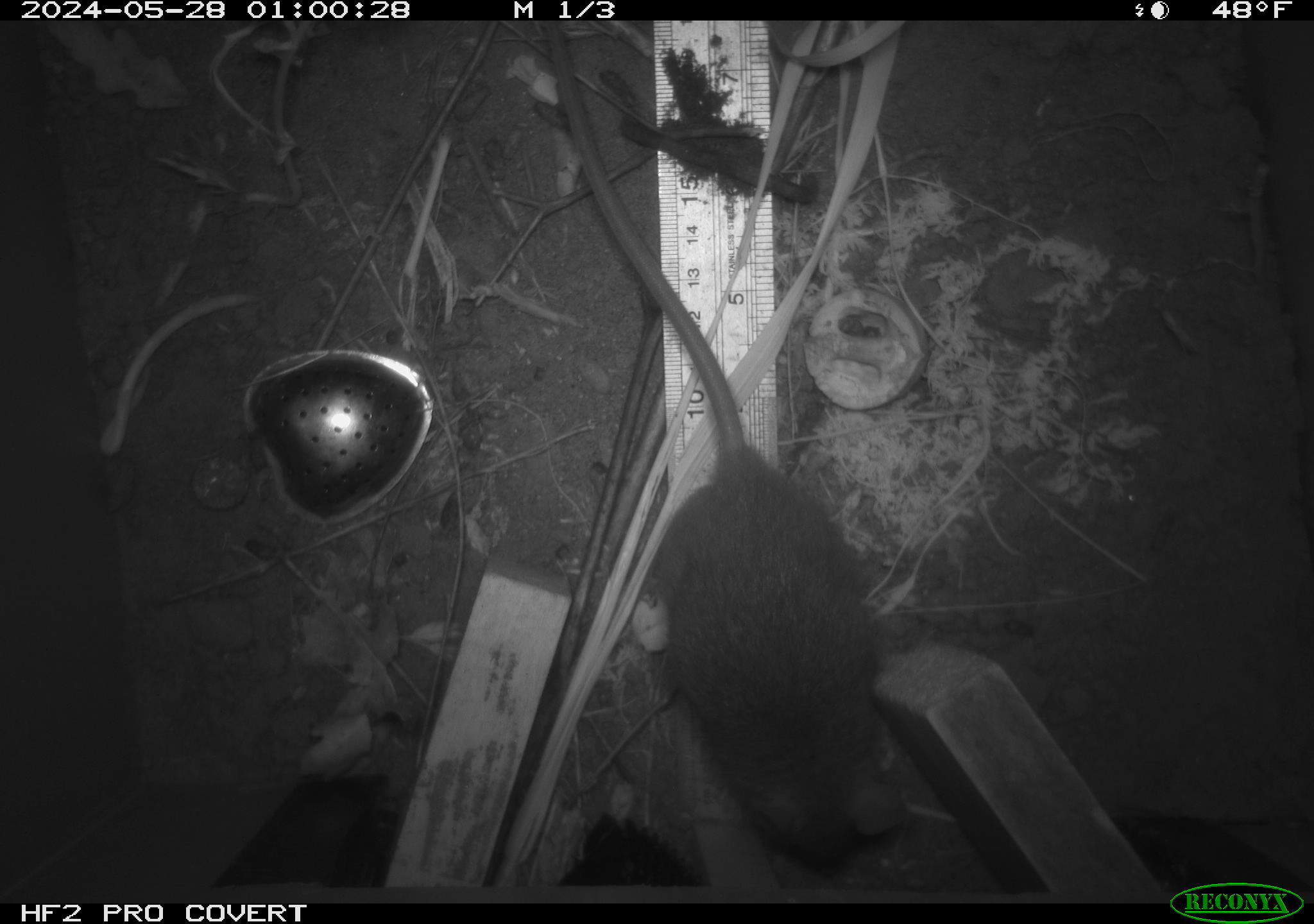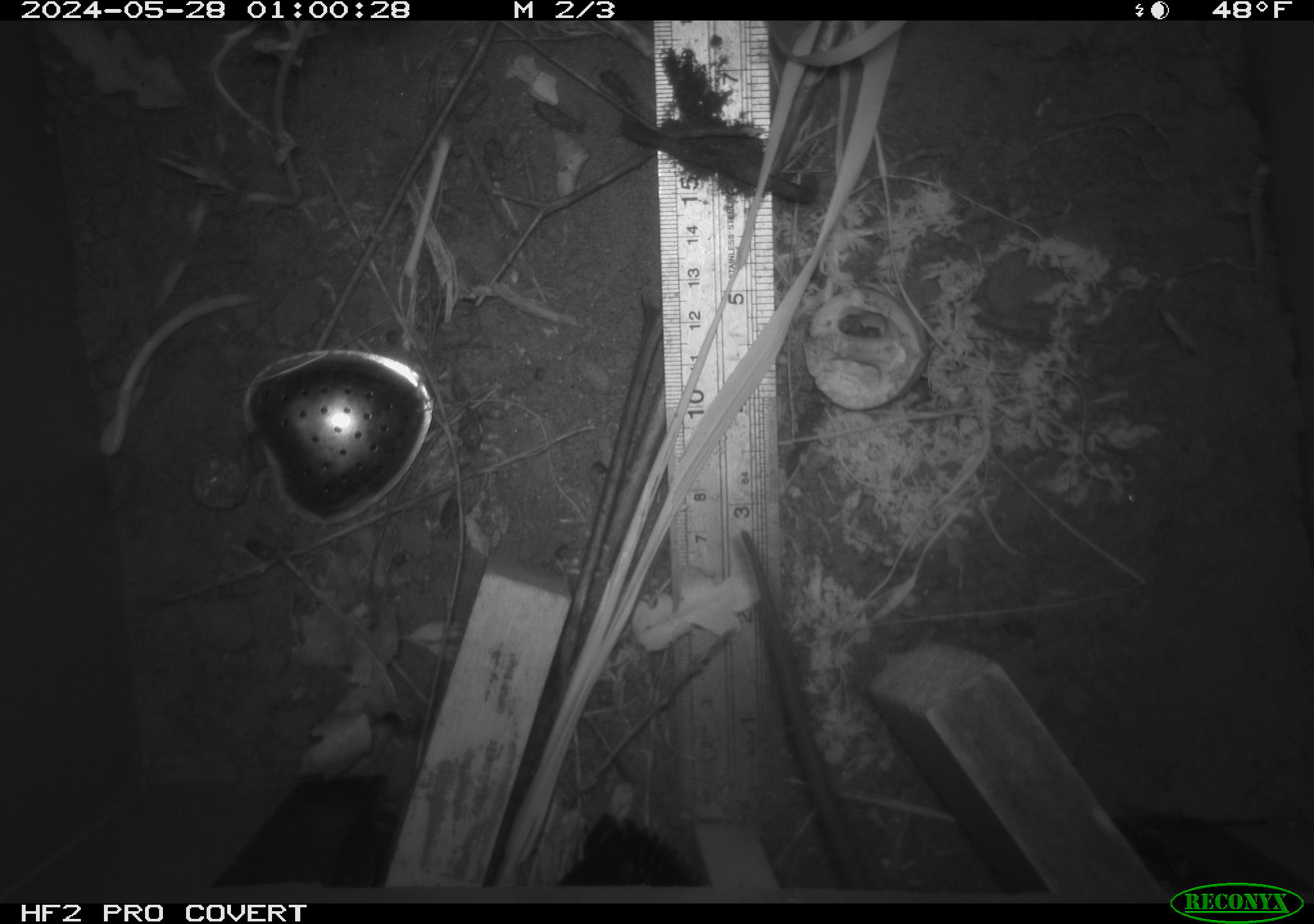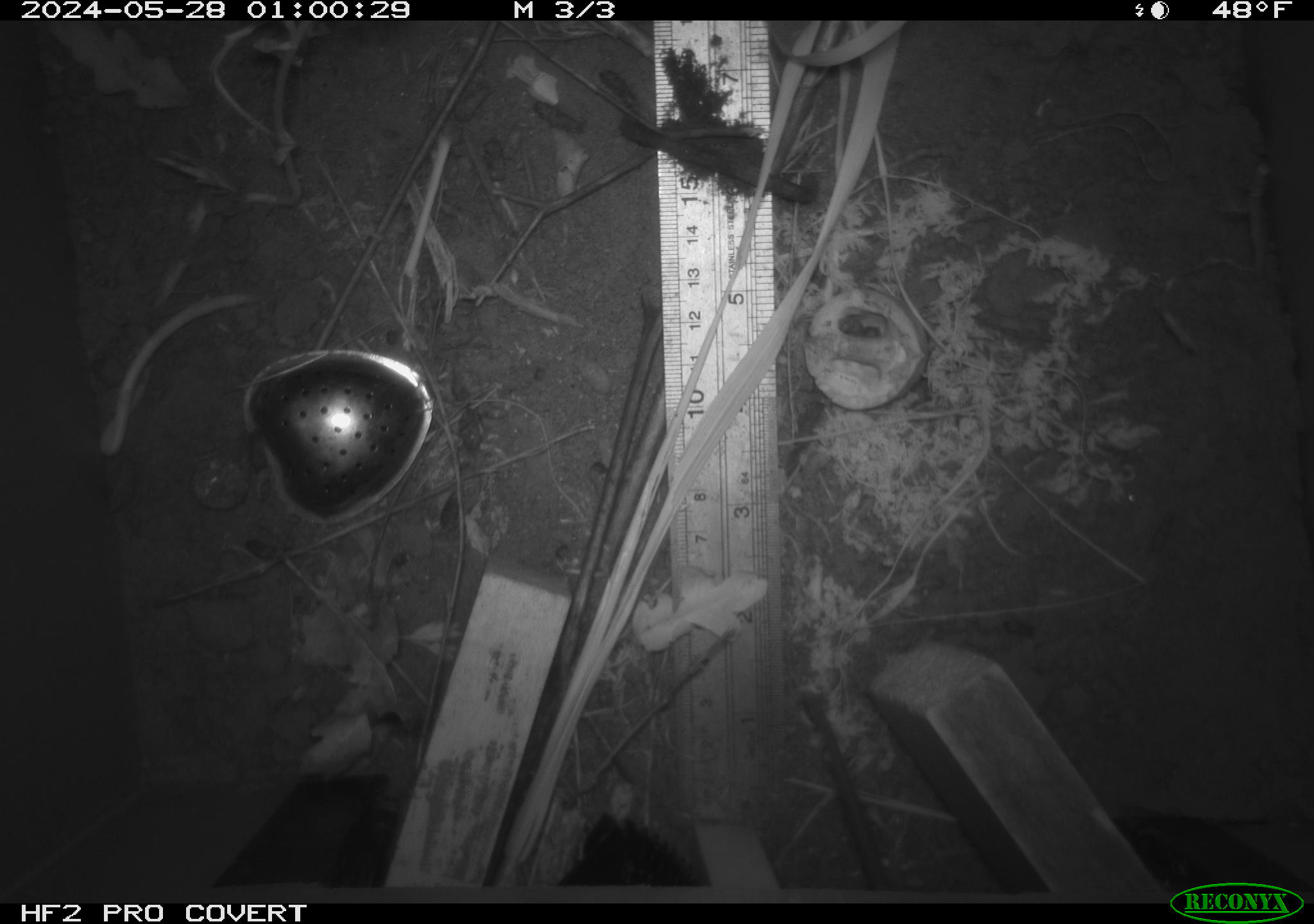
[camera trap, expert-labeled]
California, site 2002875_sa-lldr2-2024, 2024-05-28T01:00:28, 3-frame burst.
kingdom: Animalia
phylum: Chordata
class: Mammalia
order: Rodentia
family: Muridae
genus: Rattus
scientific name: Rattus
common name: rat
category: rattus species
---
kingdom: Animalia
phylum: Chordata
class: Mammalia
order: Rodentia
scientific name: Rodentia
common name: rodent